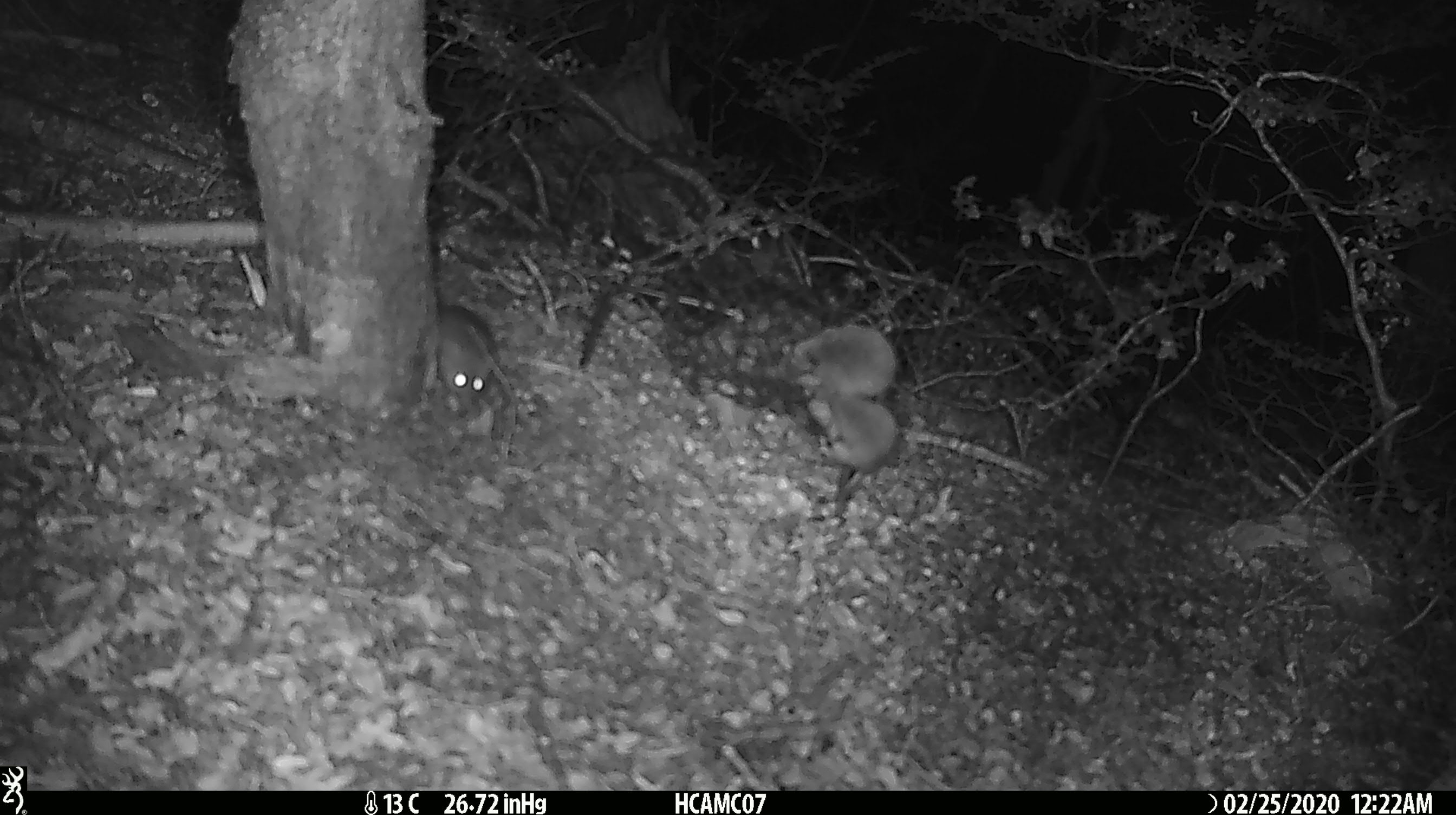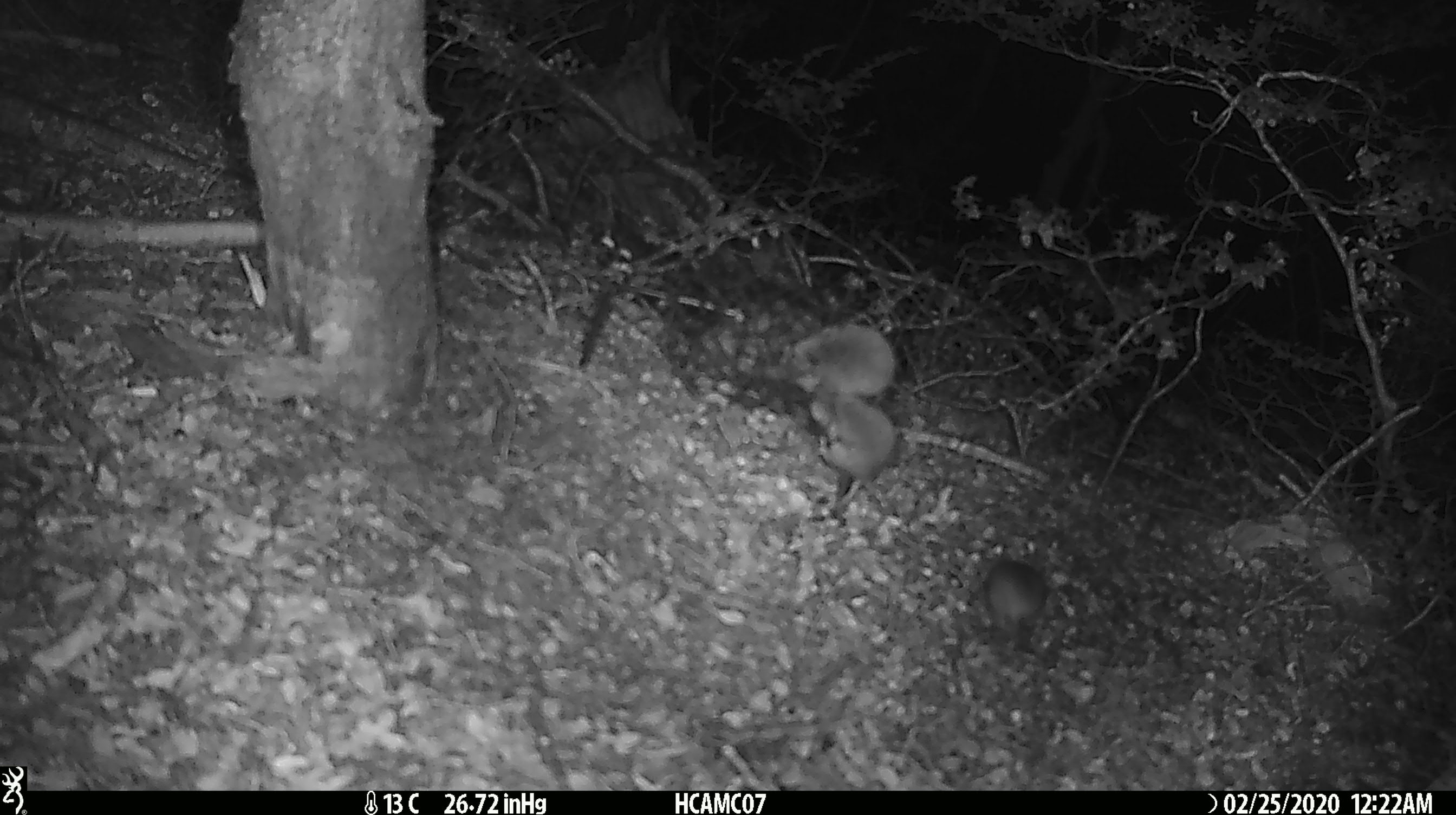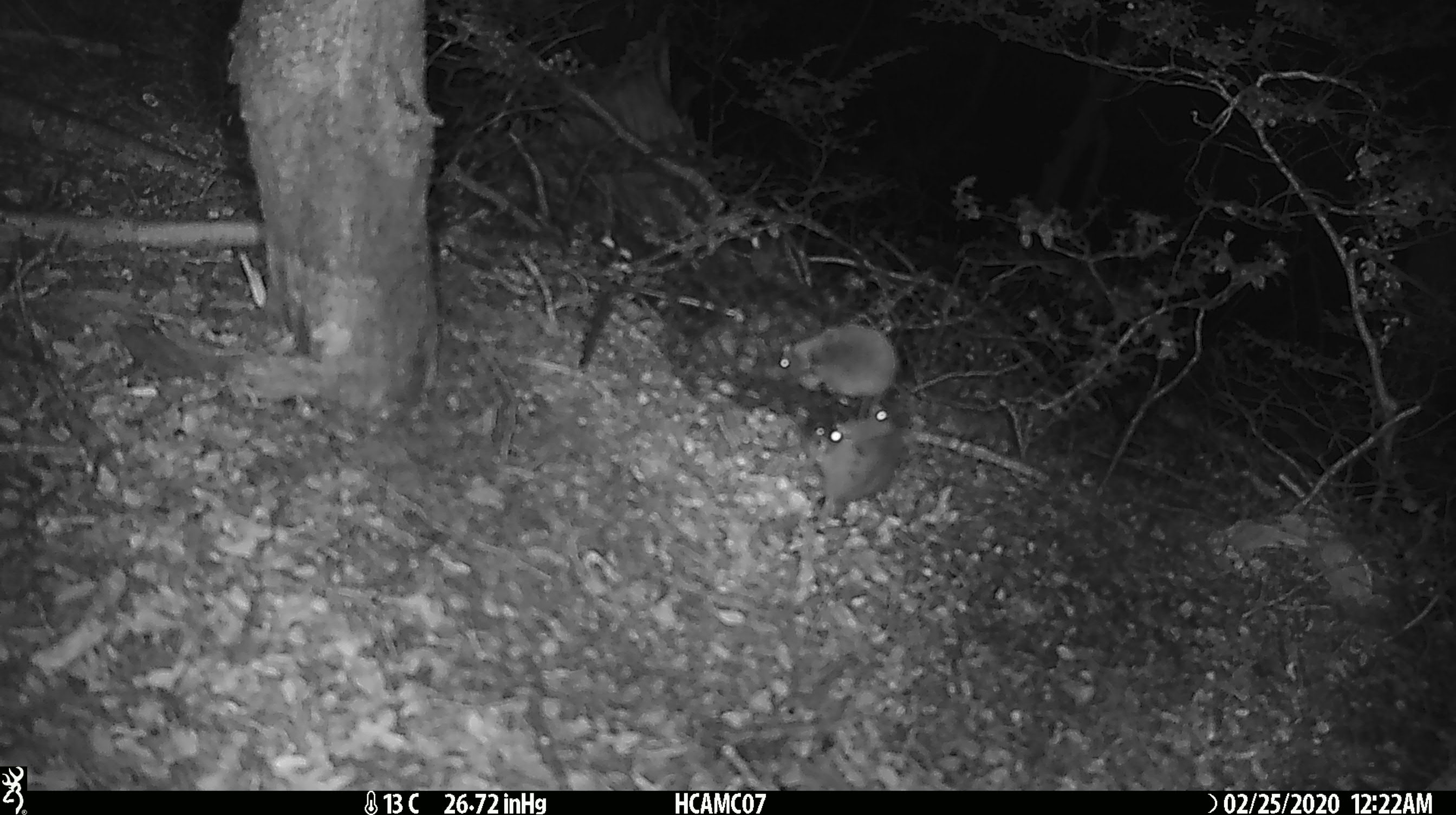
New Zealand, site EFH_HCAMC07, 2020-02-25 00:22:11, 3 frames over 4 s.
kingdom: Animalia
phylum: Chordata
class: Mammalia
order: Rodentia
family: Muridae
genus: Mus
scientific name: Mus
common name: mouse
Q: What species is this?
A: Mouse (Mus).